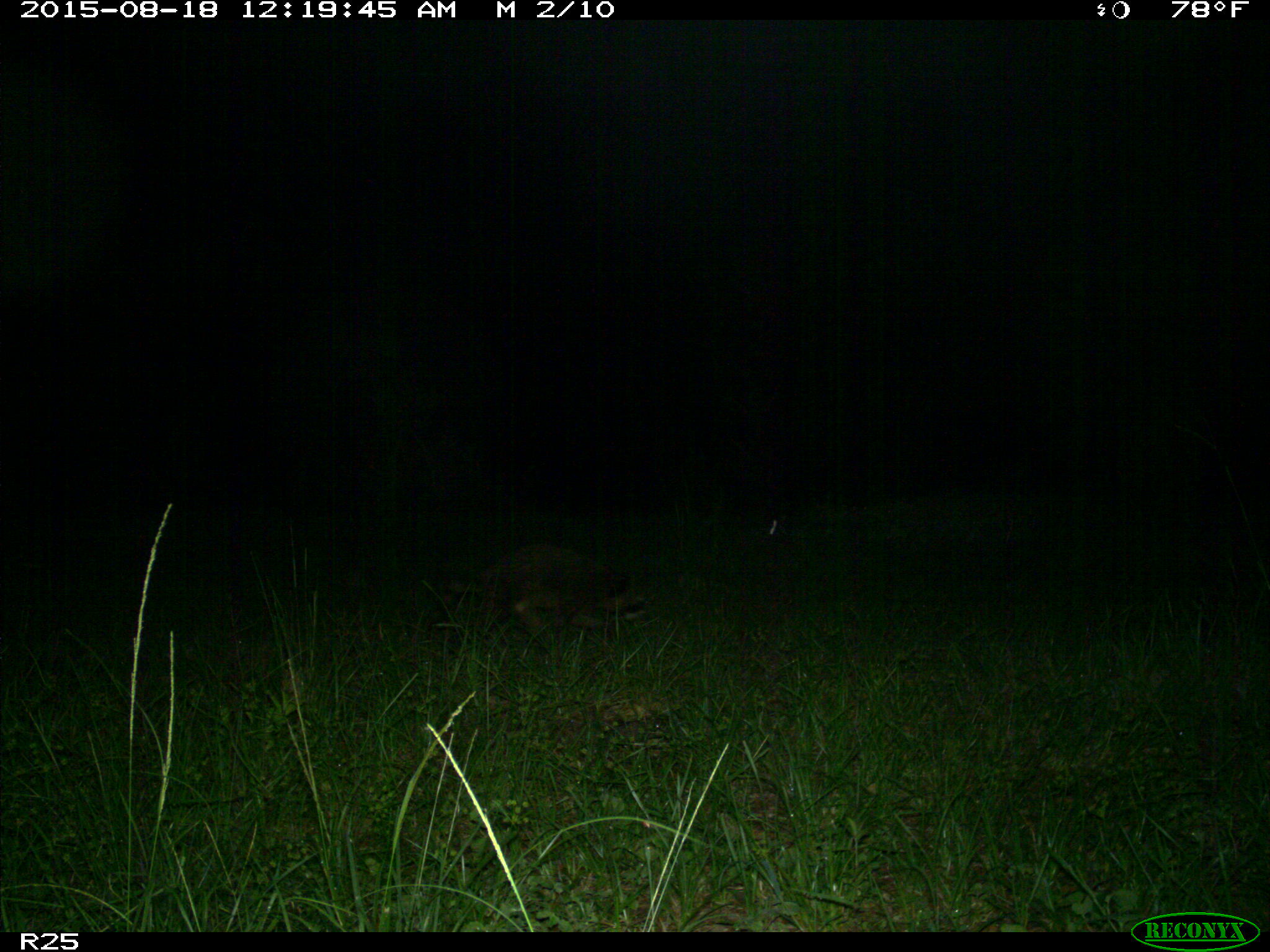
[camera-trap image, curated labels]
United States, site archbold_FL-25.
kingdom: Animalia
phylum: Chordata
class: Mammalia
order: Carnivora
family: Procyonidae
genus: Procyon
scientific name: Procyon lotor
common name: common raccoon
Procyon lotor (common raccoon).